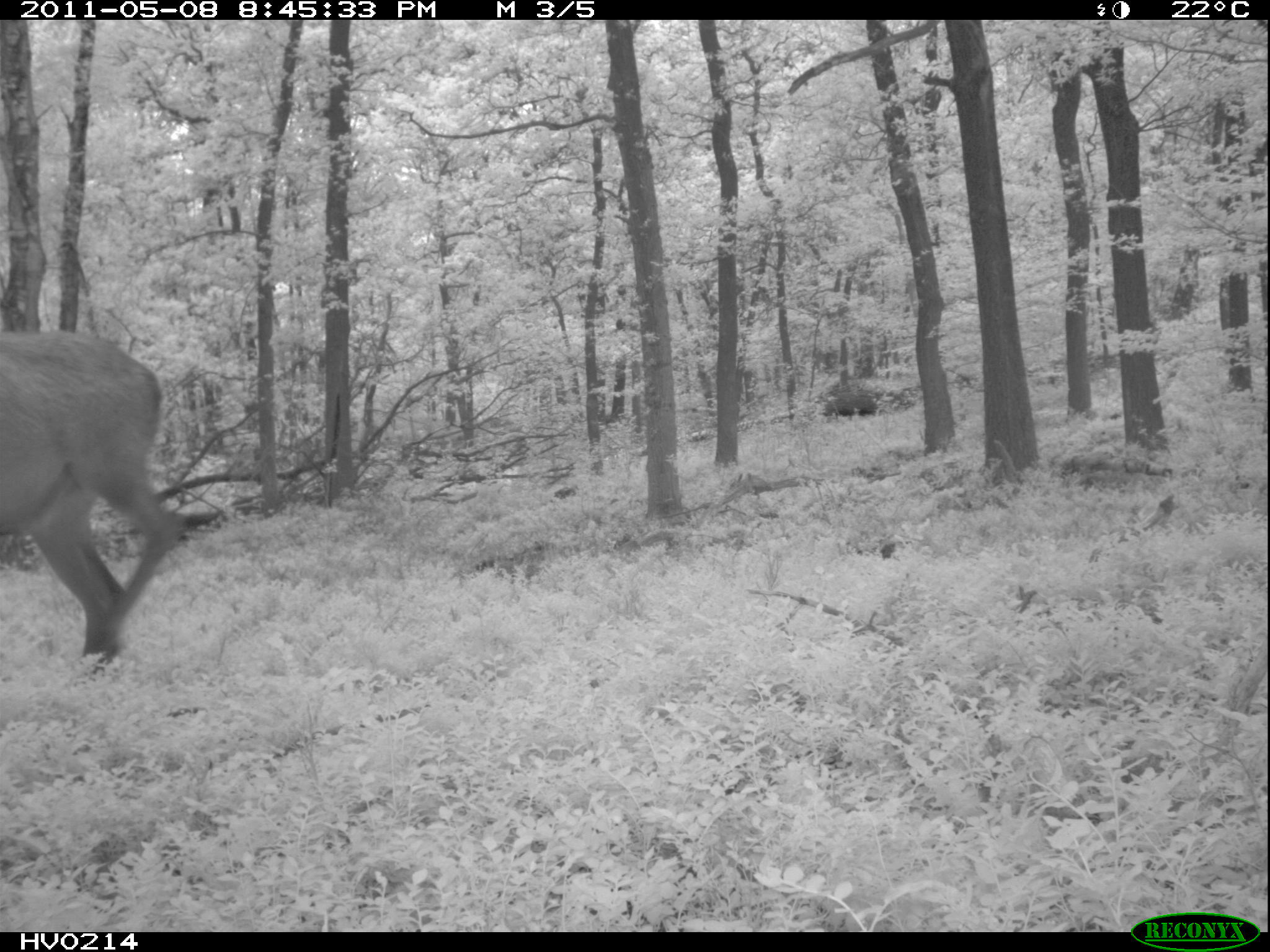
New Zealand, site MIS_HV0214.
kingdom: Animalia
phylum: Chordata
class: Mammalia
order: Artiodactyla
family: Cervidae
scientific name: Cervidae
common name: deer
Deer (Cervidae).